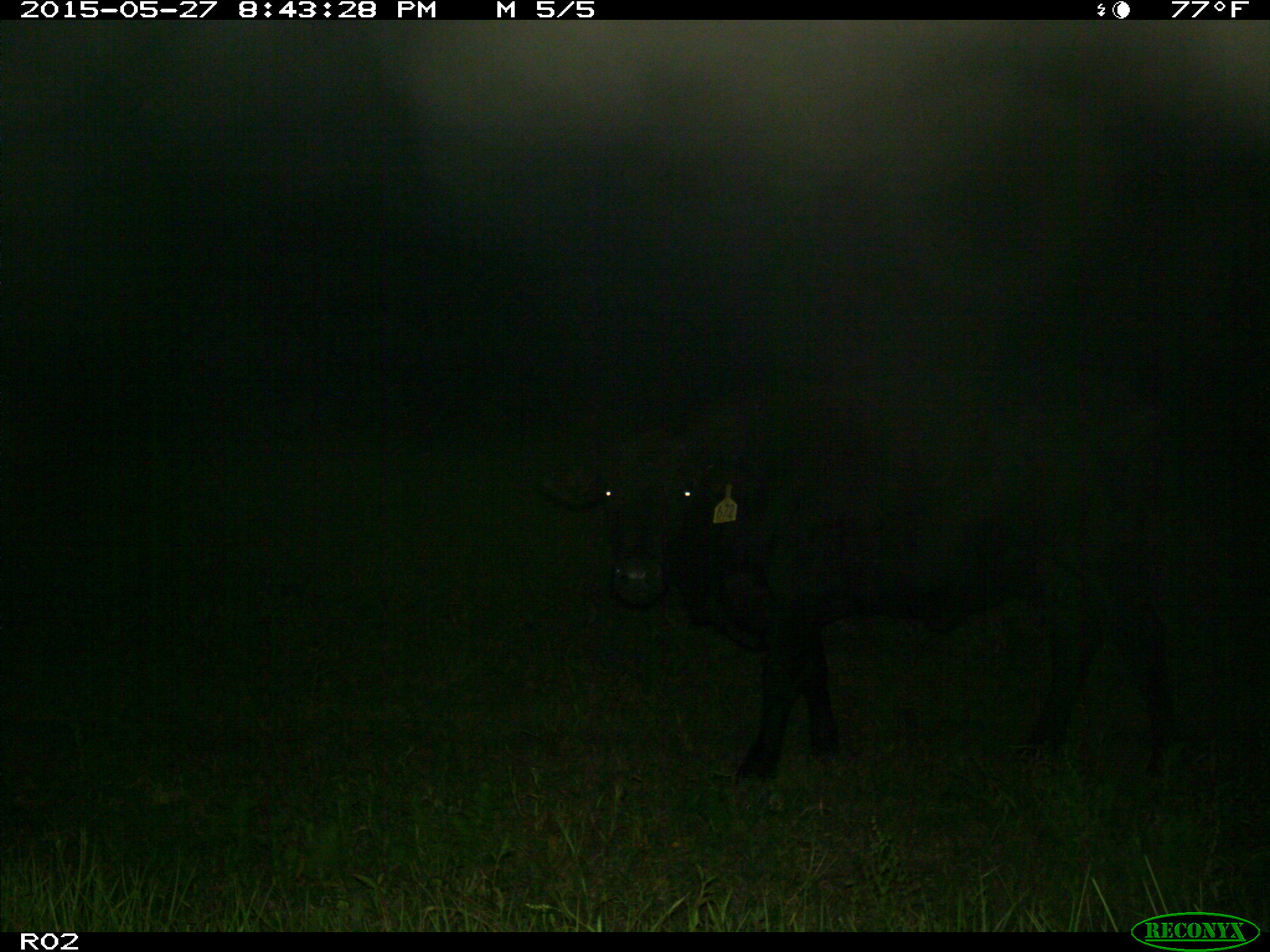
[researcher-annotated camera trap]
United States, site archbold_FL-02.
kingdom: Animalia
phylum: Chordata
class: Mammalia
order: Artiodactyla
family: Bovidae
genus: Bos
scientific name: Bos taurus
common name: domestic cow